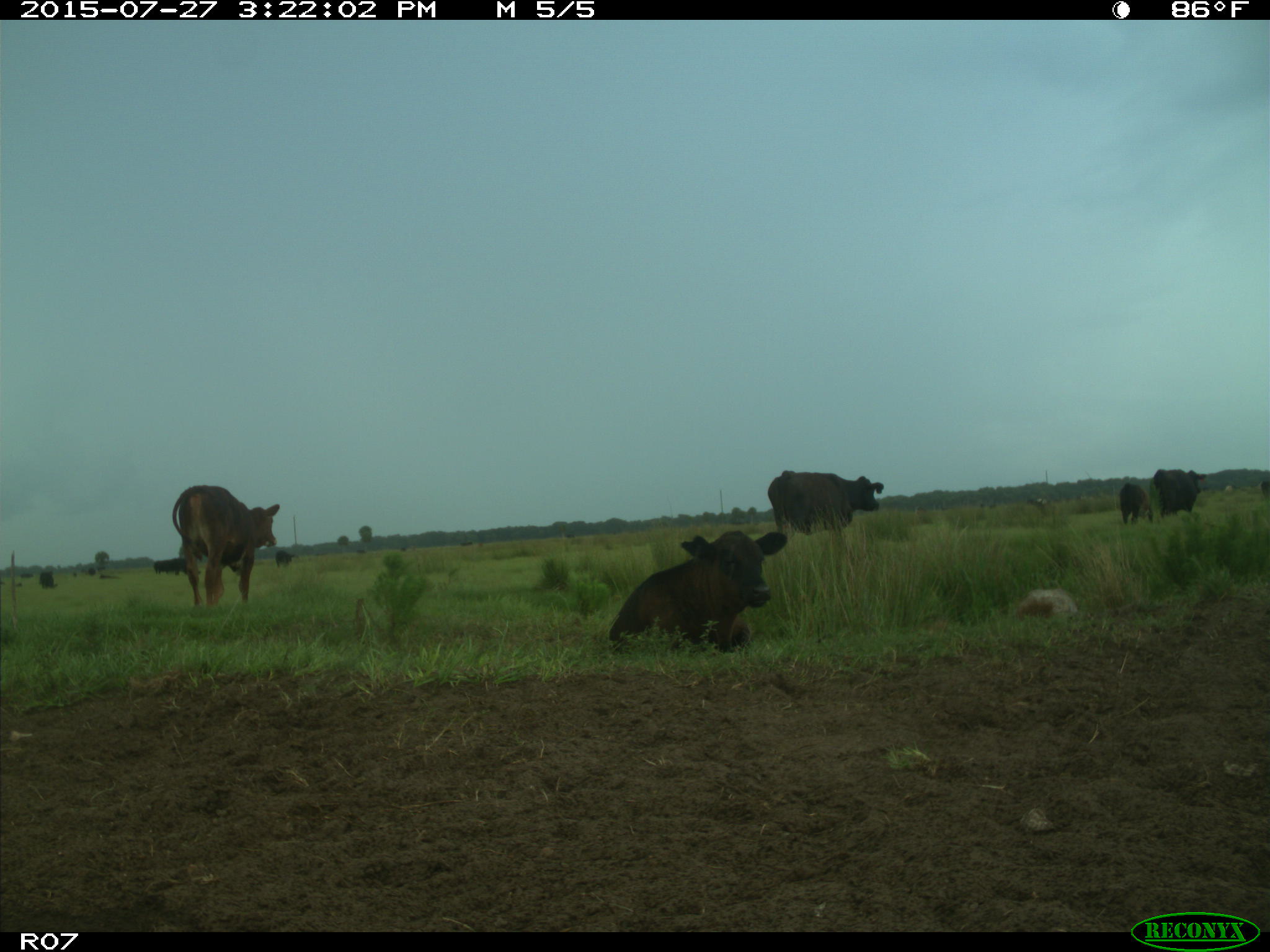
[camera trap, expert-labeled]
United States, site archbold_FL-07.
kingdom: Animalia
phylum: Chordata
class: Mammalia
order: Artiodactyla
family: Bovidae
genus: Bos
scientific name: Bos taurus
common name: domestic cow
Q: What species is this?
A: Bos taurus (domestic cow).